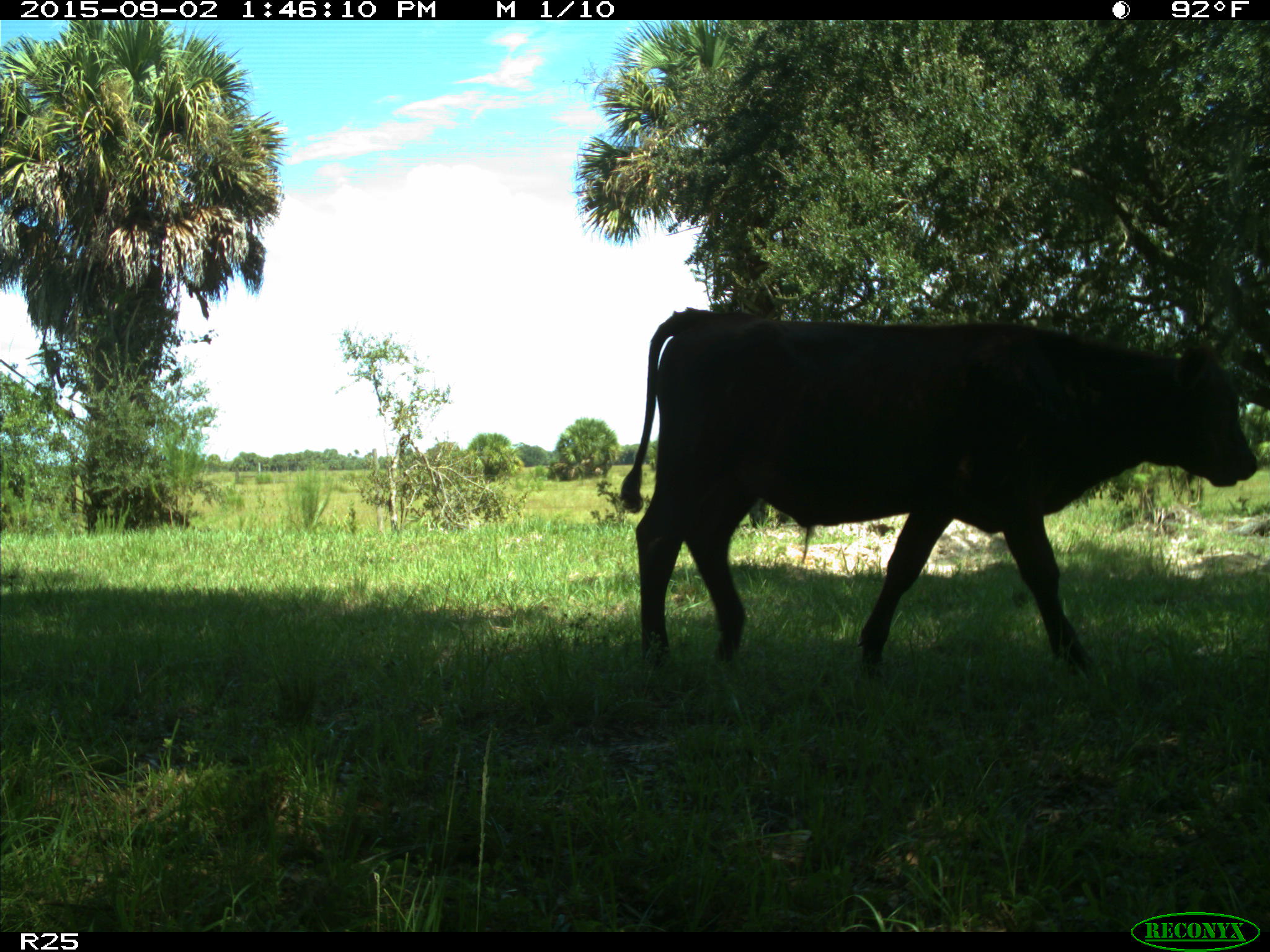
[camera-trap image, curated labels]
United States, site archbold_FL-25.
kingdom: Animalia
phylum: Chordata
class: Mammalia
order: Artiodactyla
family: Bovidae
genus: Bos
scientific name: Bos taurus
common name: domestic cow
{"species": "Bos taurus (domestic cow)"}